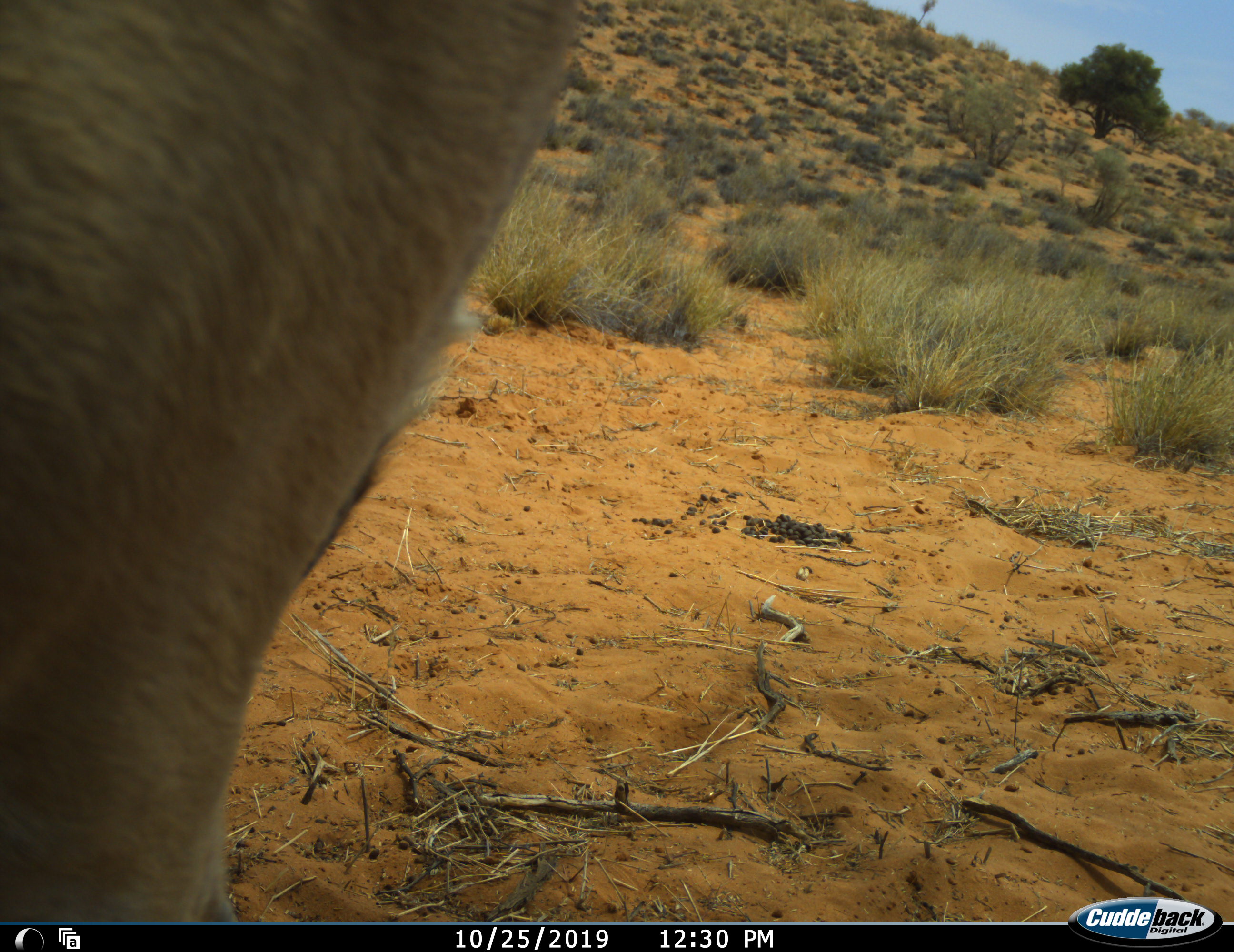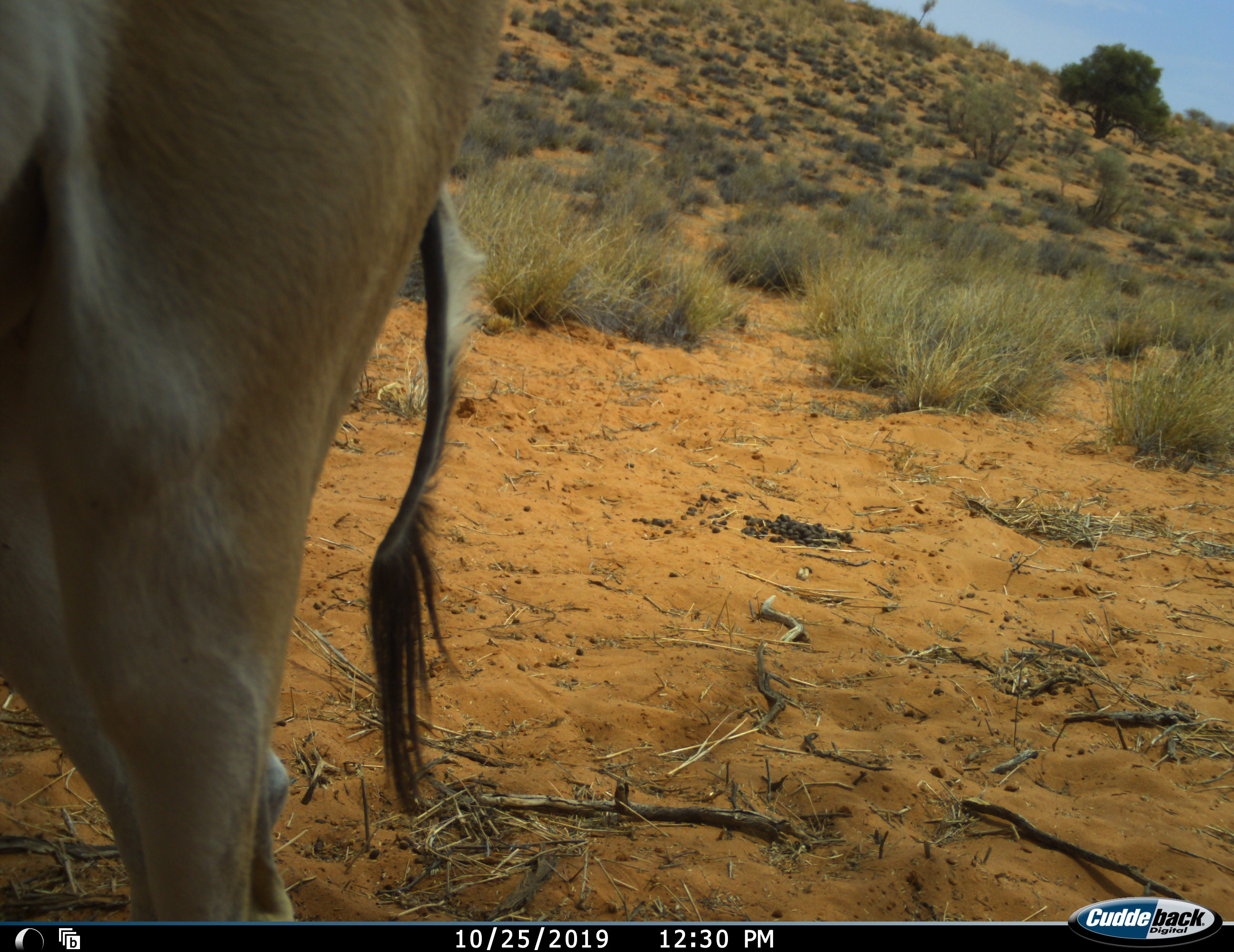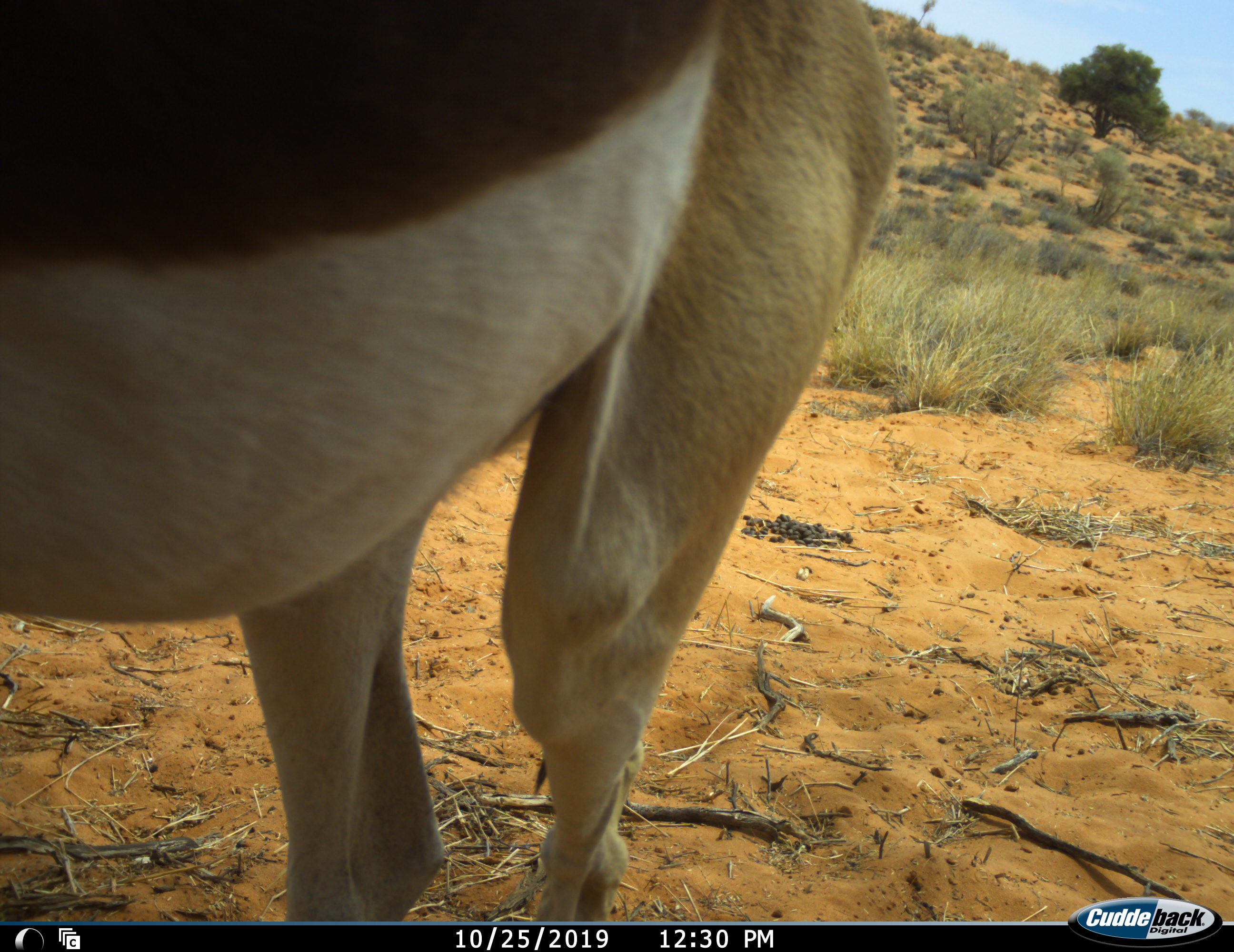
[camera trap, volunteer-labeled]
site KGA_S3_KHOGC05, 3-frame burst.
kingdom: Animalia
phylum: Chordata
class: Mammalia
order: Artiodactyla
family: Bovidae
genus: Antidorcas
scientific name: Antidorcas marsupialis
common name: springbok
Springbok (Antidorcas marsupialis), count 1. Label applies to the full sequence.